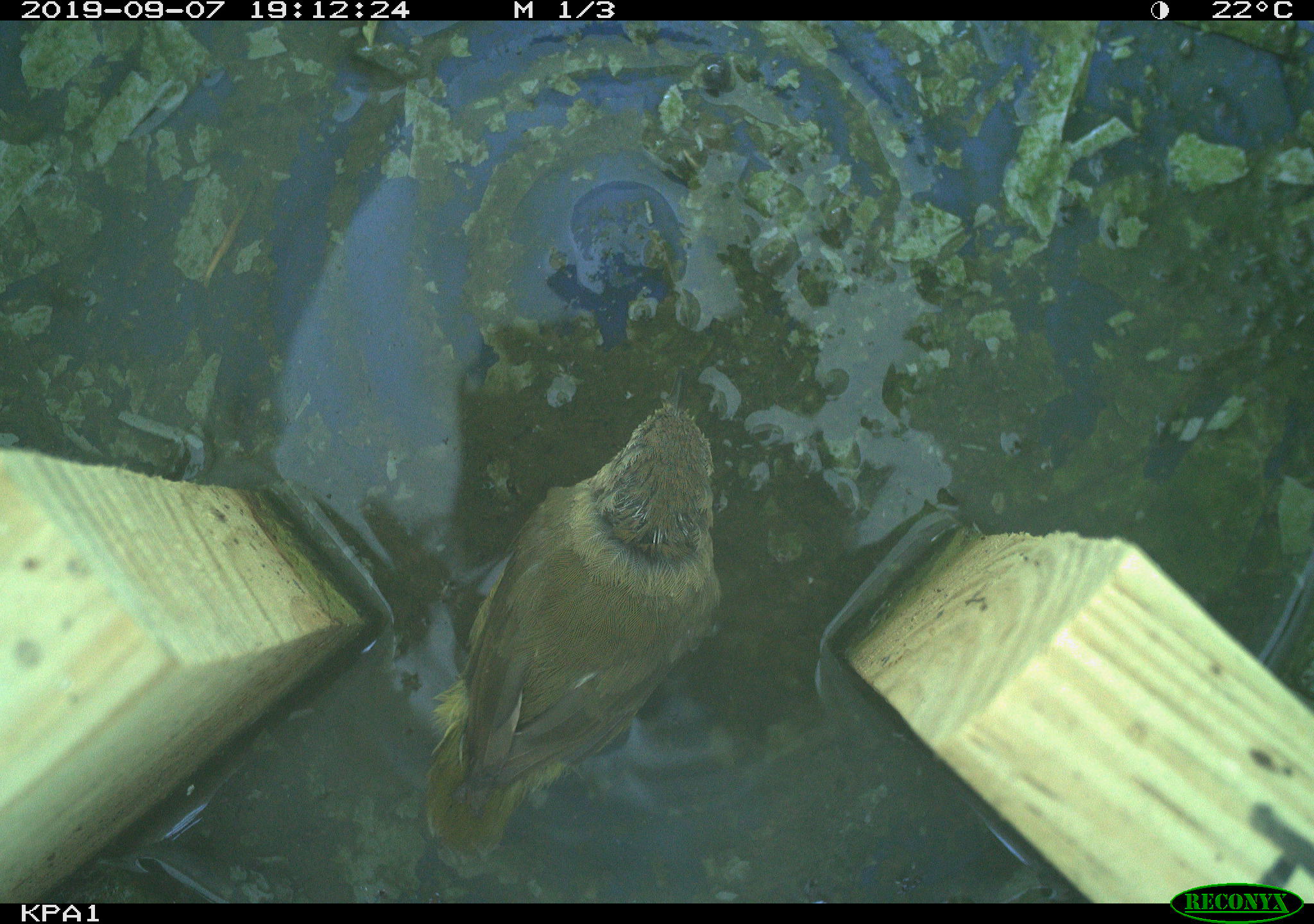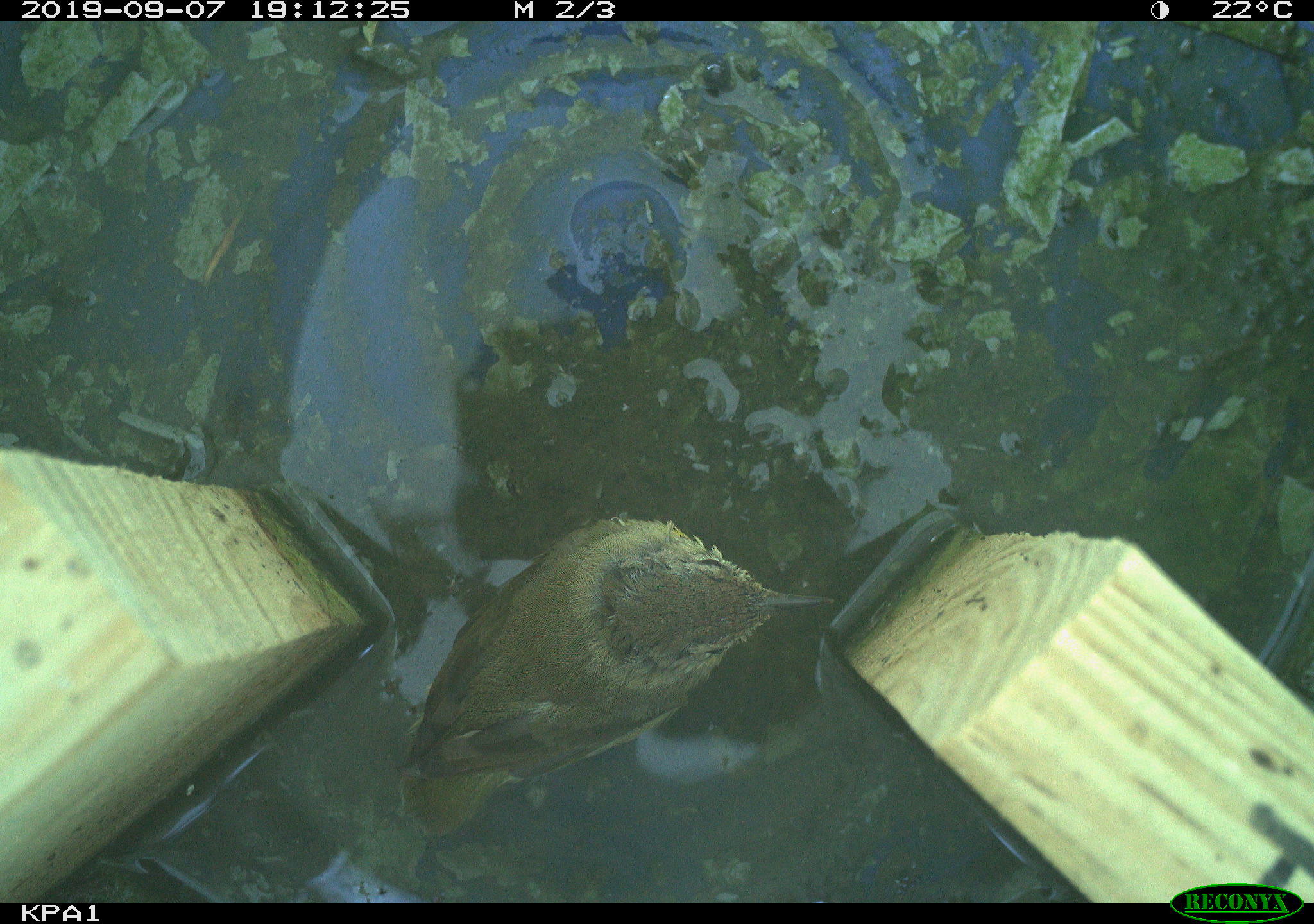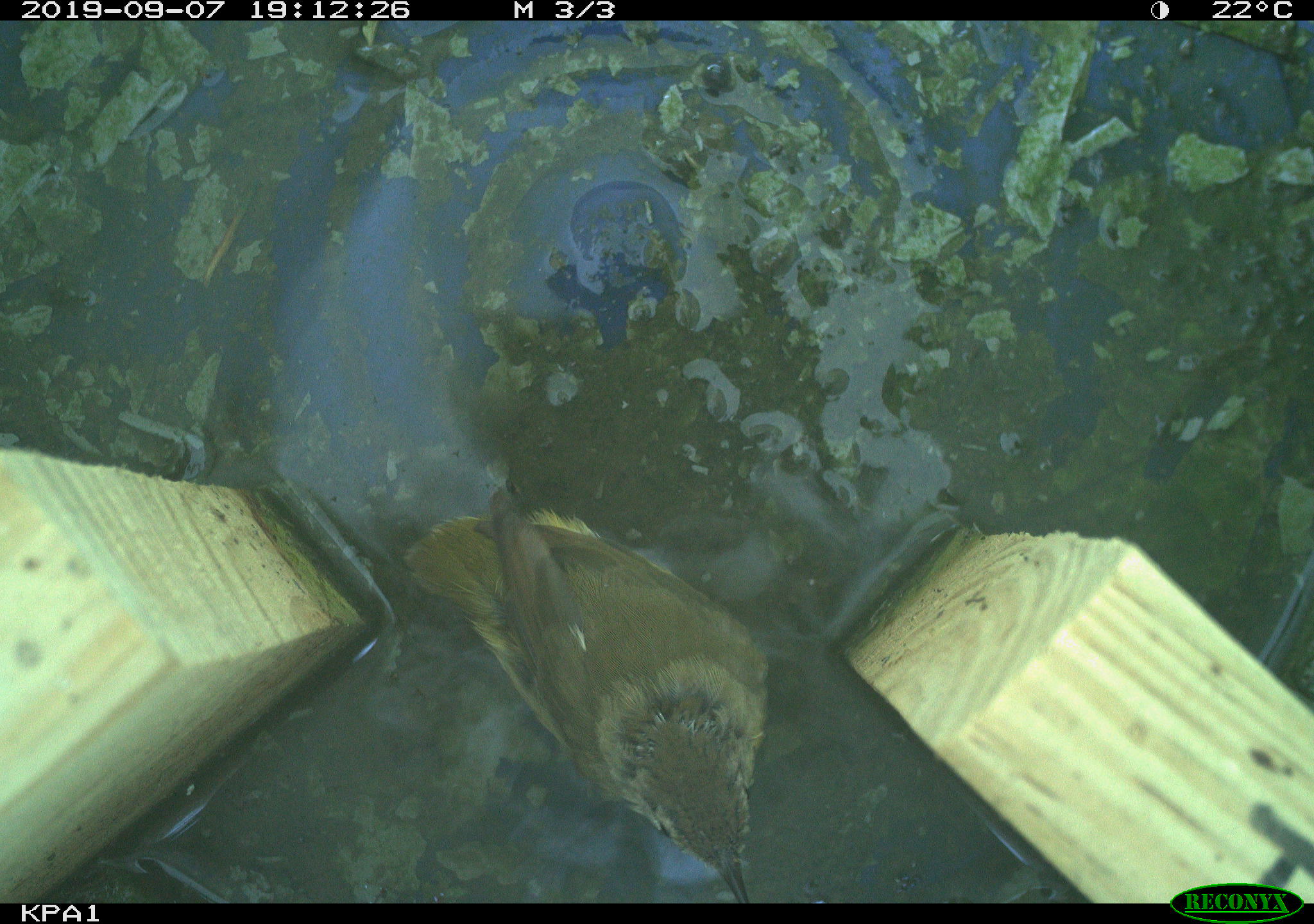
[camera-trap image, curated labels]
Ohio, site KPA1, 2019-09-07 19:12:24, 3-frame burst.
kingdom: Animalia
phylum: Chordata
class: Aves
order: Passeriformes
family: Parulidae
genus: Geothlypis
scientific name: Geothlypis trichas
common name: common yellowthroat